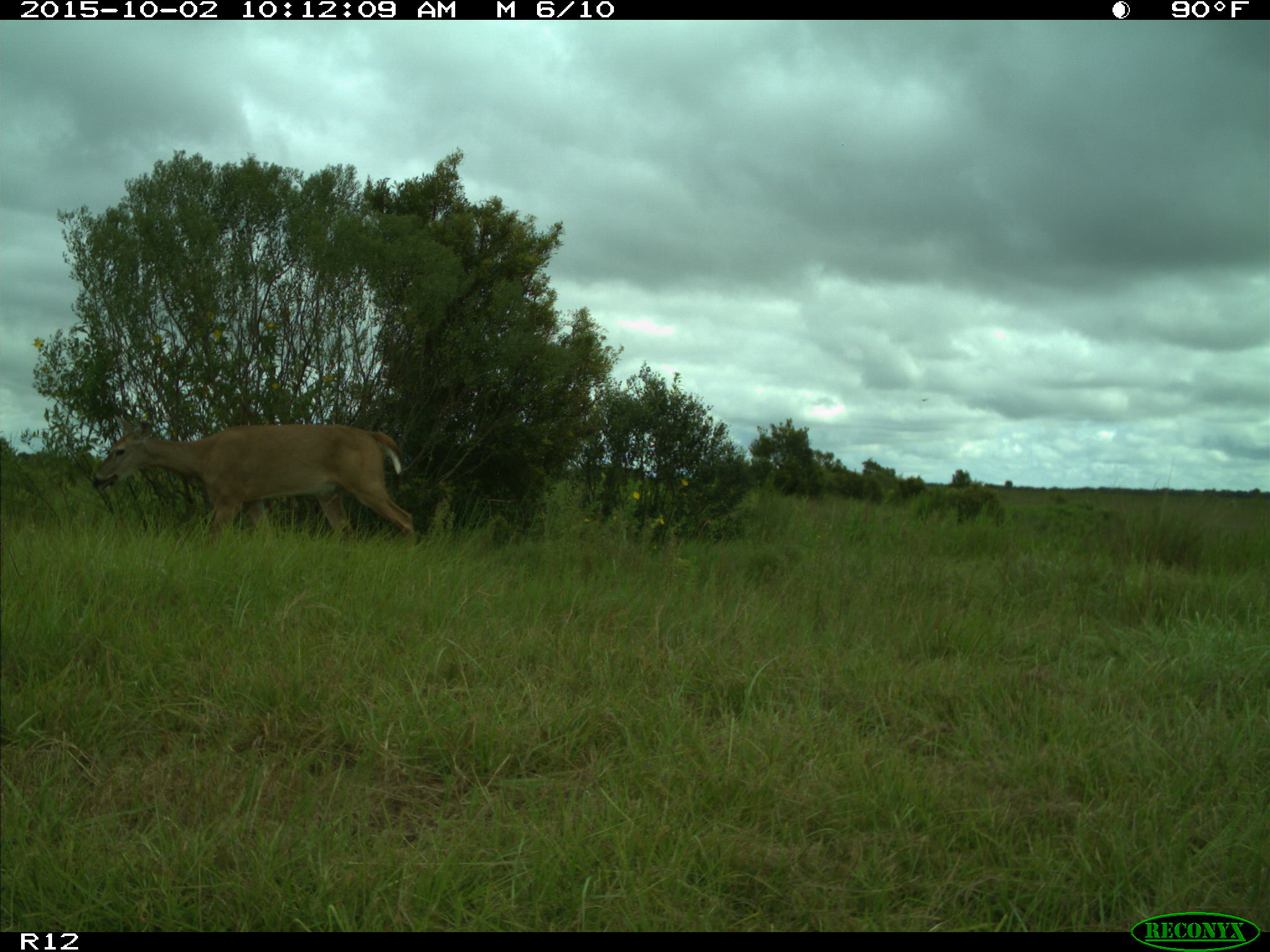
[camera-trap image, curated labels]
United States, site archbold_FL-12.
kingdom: Animalia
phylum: Chordata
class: Mammalia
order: Artiodactyla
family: Cervidae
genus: Odocoileus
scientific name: Odocoileus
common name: deer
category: unidentified deer